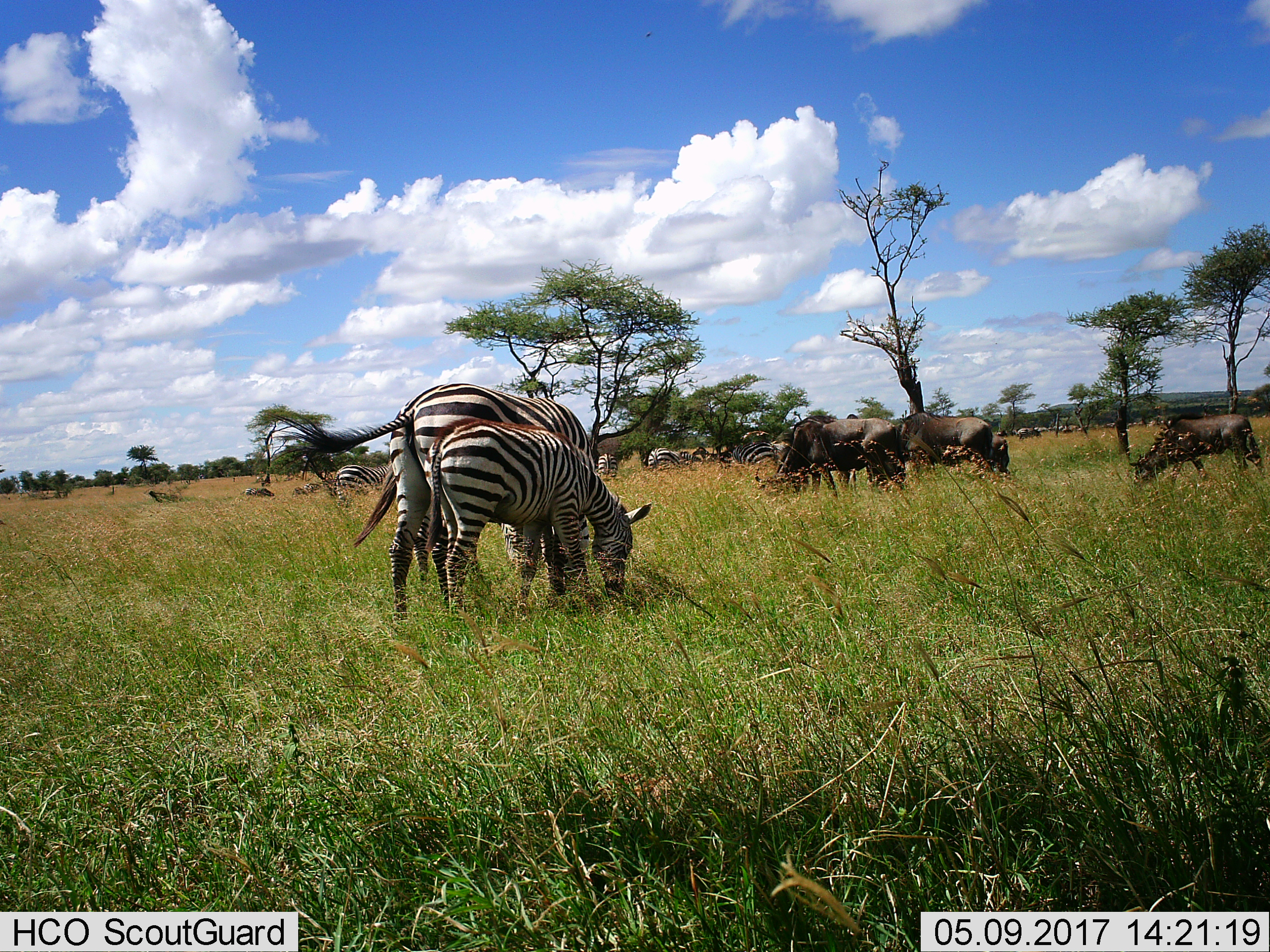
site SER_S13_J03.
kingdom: Animalia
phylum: Chordata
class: Mammalia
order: Perissodactyla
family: Equidae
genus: Equus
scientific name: Equus quagga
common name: plains zebra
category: zebraplains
Zebraplains (plains zebra) (Equus quagga), count 6. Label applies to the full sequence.